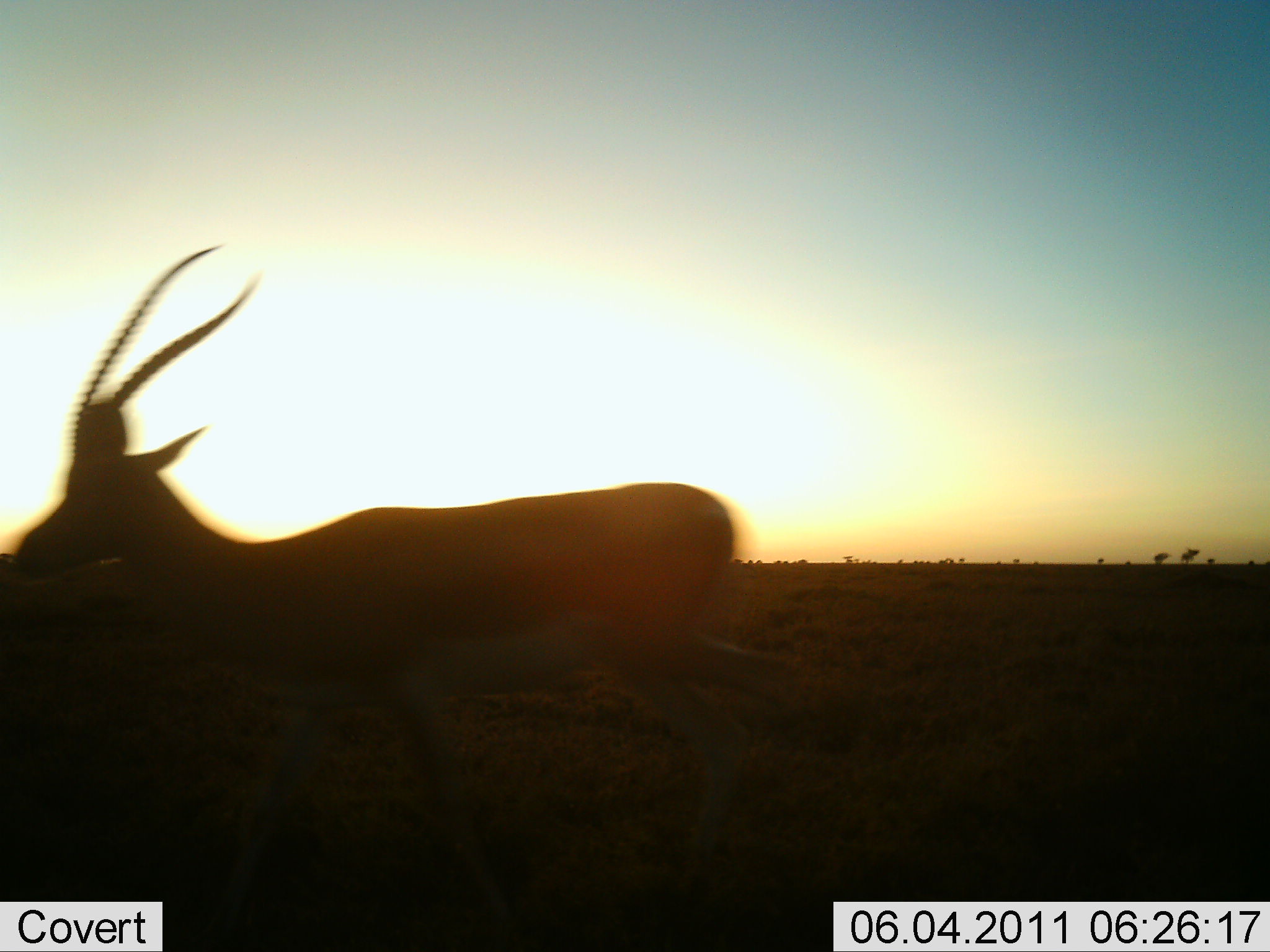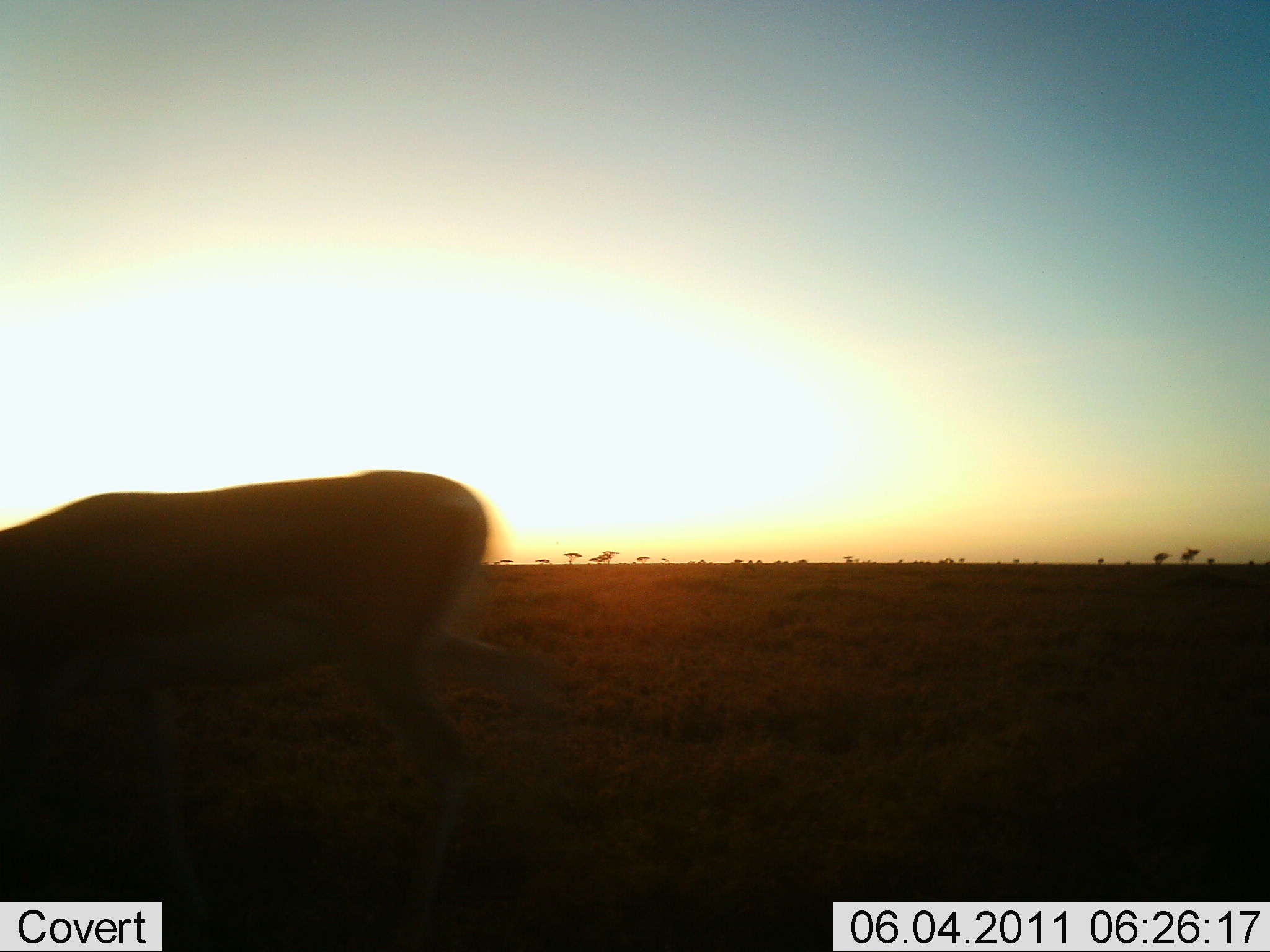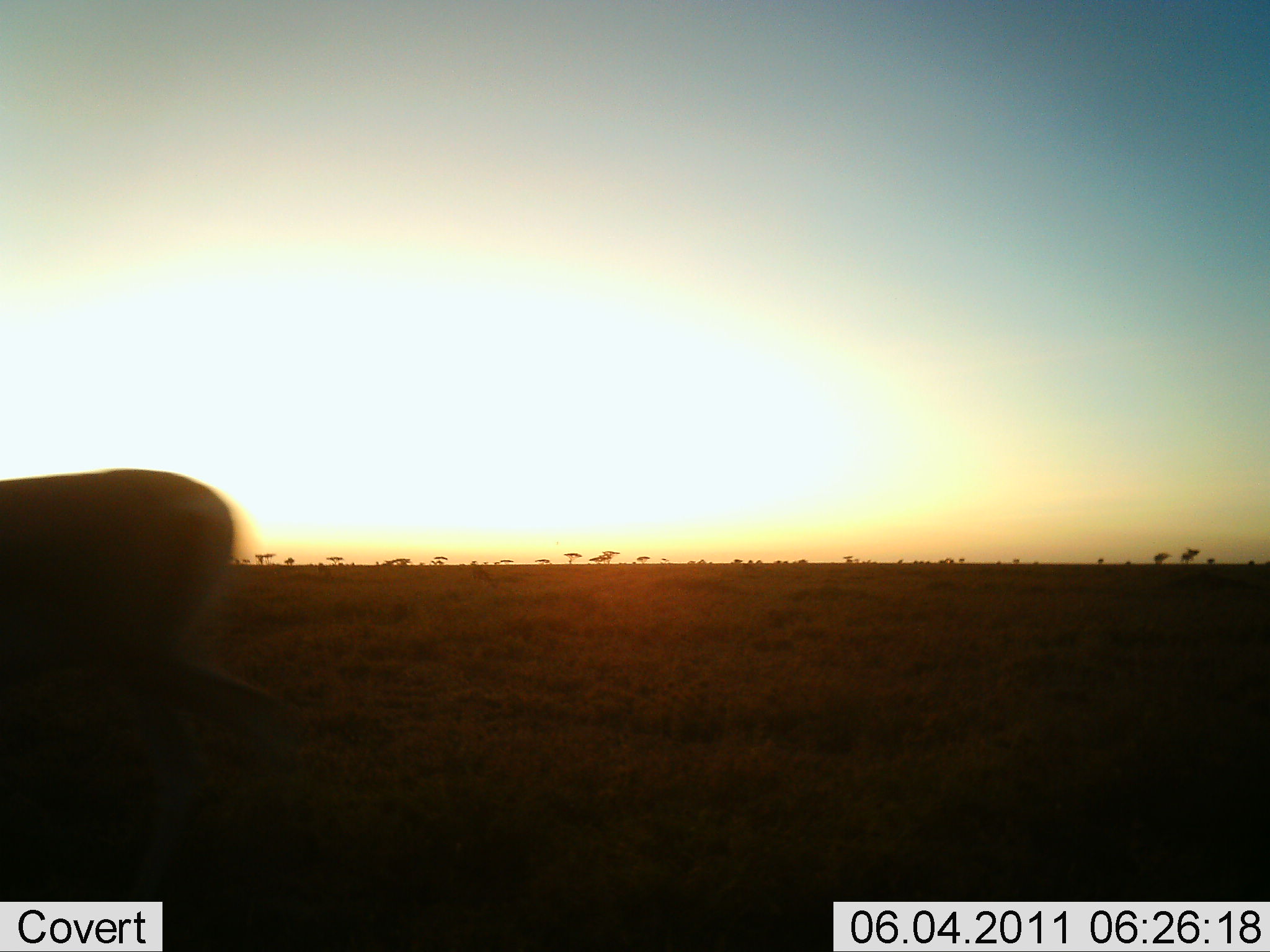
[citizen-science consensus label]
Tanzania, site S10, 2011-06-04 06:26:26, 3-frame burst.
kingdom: Animalia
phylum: Chordata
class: Mammalia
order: Artiodactyla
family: Bovidae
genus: Nanger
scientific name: Nanger granti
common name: grant's gazelle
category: gazellegrants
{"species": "gazellegrants (grant's gazelle) (Nanger granti)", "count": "1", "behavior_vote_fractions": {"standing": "10%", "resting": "0%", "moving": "90%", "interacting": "0%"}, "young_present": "0%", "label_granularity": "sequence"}